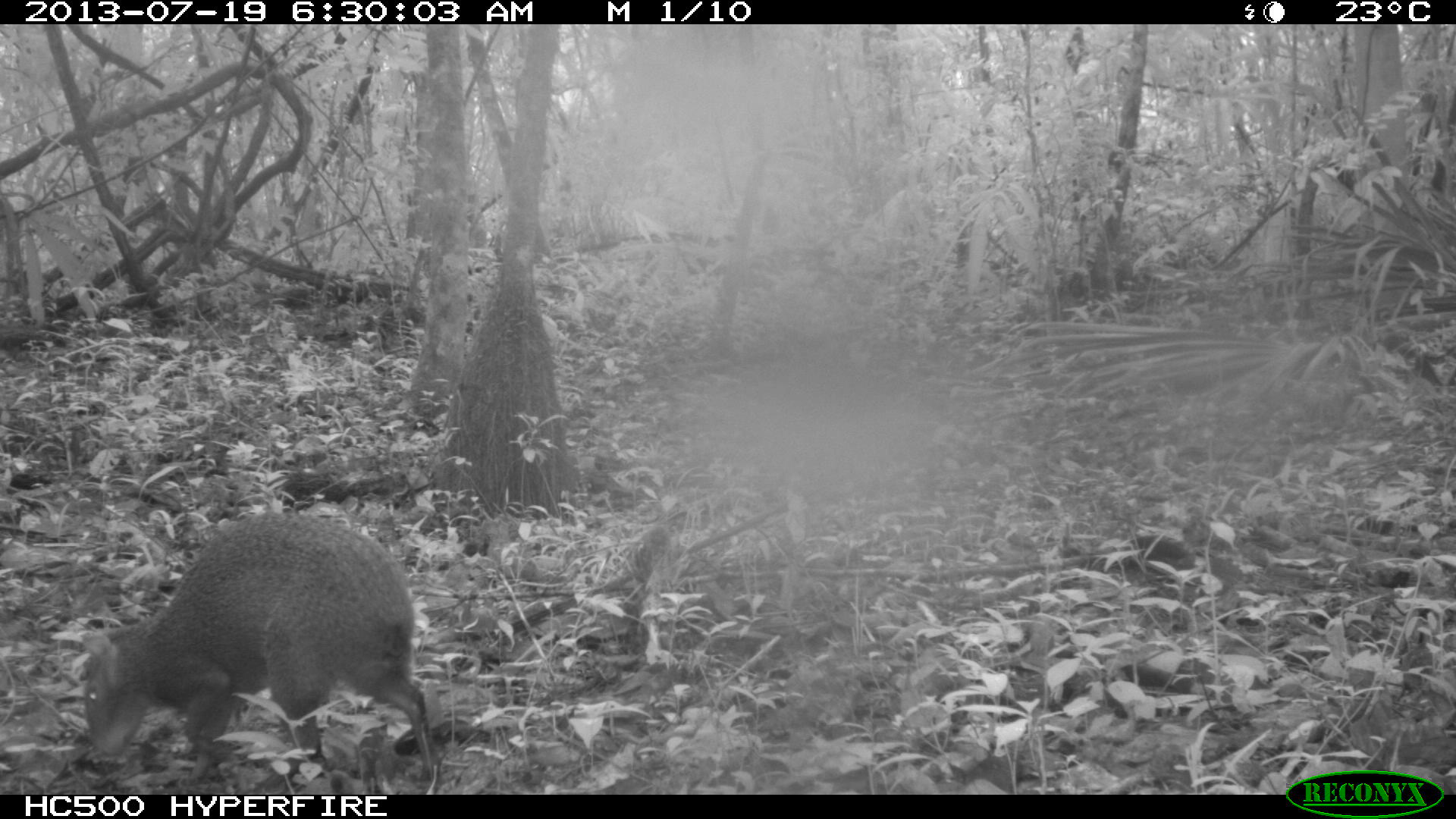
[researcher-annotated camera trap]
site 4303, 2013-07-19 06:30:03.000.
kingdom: Animalia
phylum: Chordata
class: Mammalia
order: Rodentia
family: Dasyproctidae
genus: Dasyprocta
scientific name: Dasyprocta punctata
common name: central american agouti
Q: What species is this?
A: Dasyprocta punctata (central american agouti).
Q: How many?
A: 1.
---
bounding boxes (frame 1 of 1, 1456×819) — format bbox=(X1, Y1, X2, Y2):
dasyprocta punctata: bbox=(79, 510, 439, 787)